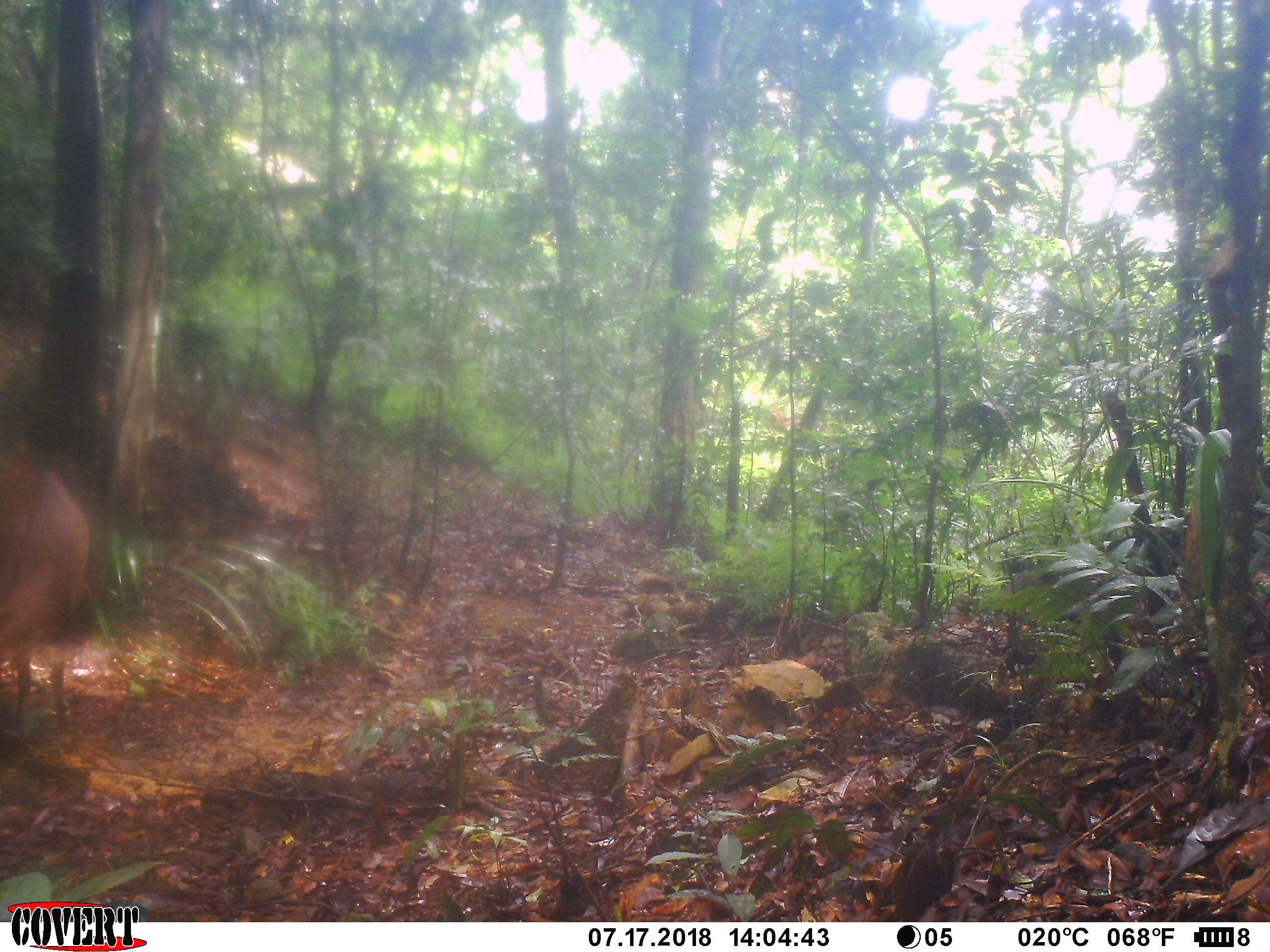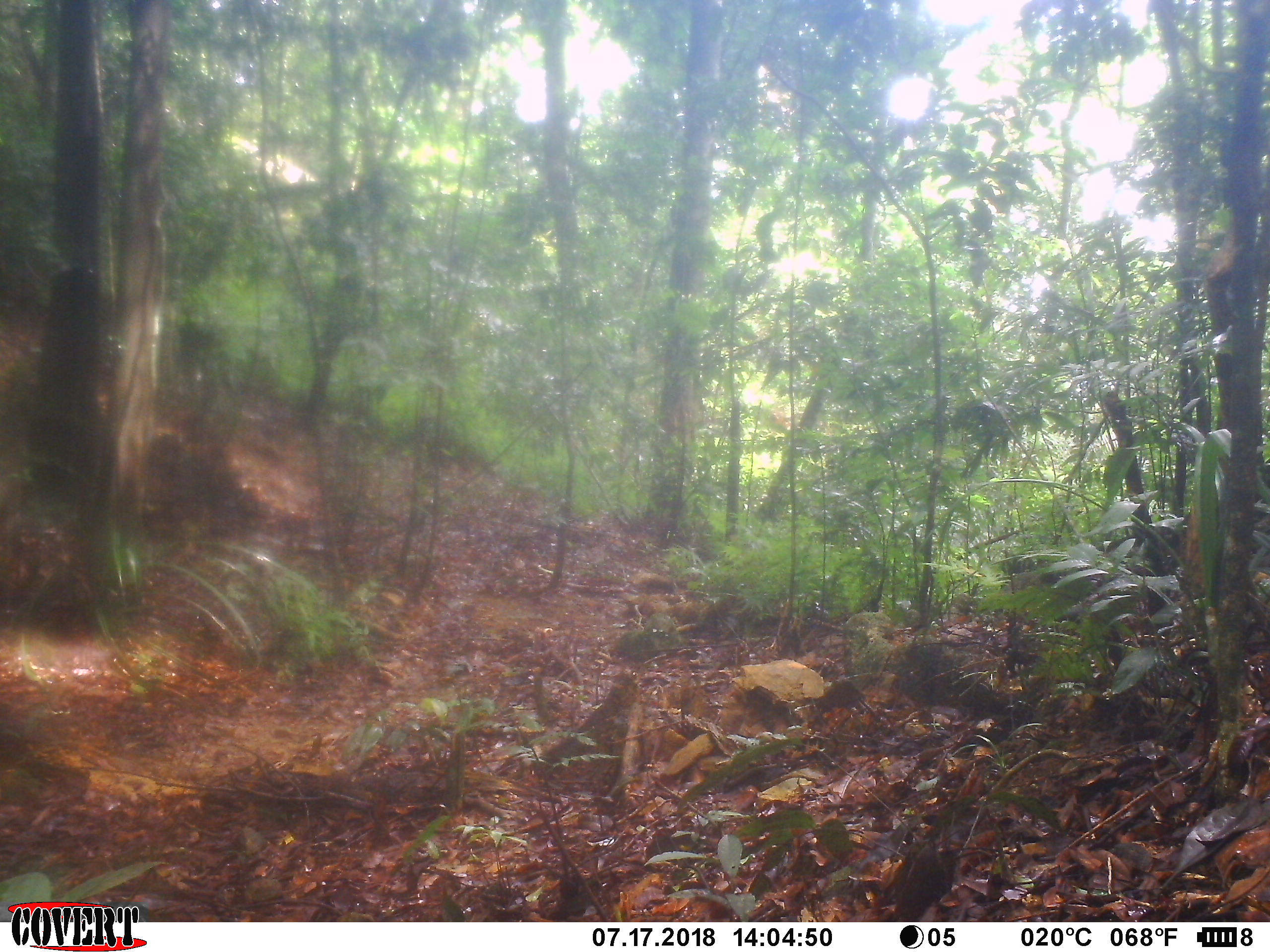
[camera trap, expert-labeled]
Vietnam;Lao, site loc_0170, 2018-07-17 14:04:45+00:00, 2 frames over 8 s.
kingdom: Animalia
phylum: Chordata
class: Mammalia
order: Artiodactyla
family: Cervidae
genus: Muntiacus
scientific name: Muntiacus vuquangensis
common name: large-antlered muntjac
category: large antlered muntjac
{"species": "large antlered muntjac (large-antlered muntjac) (Muntiacus vuquangensis)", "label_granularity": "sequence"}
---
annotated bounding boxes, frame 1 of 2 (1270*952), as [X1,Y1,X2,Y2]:
large antlered muntjac: [0,465,94,746]